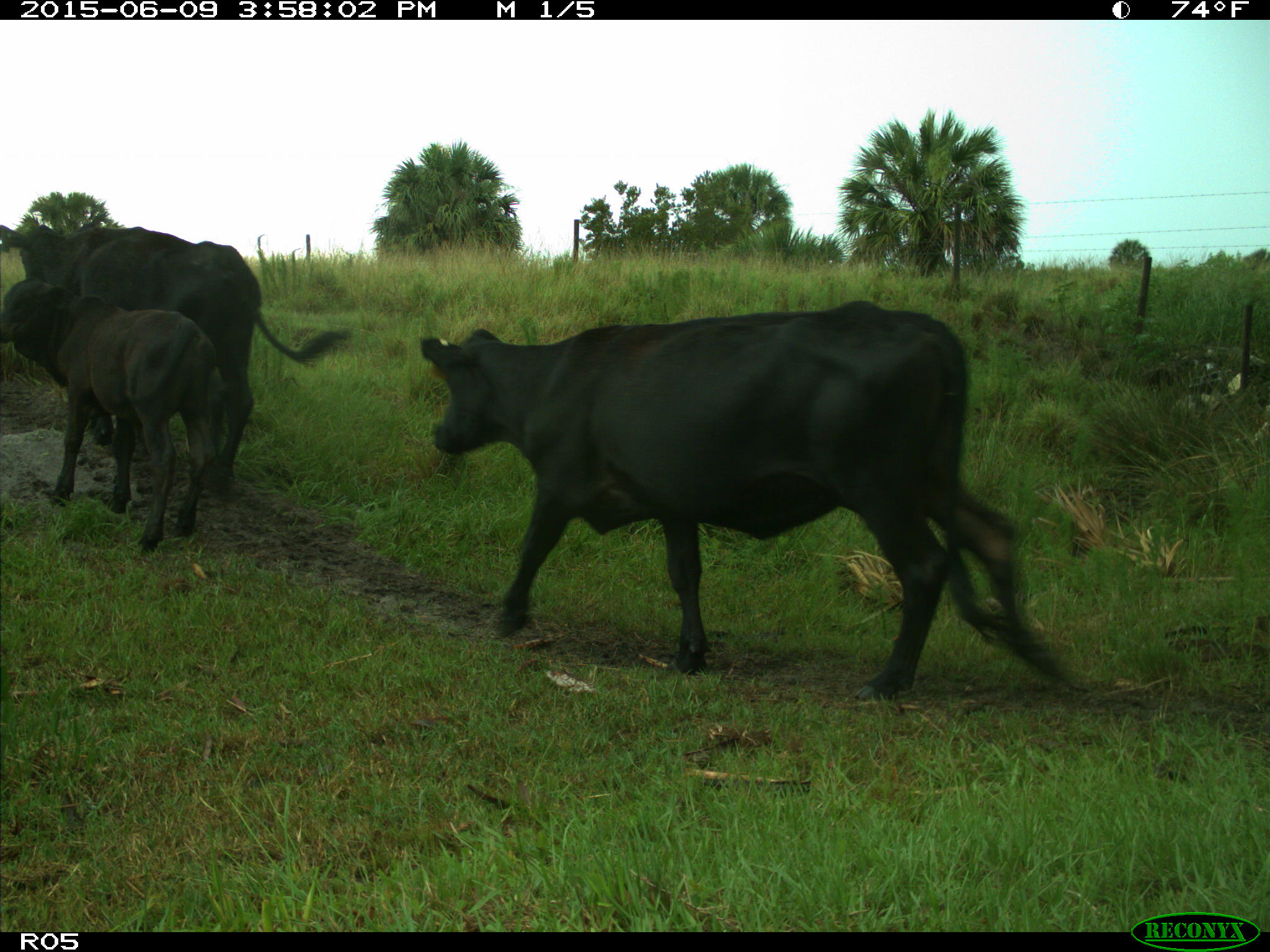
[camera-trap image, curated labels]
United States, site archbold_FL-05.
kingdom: Animalia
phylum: Chordata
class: Mammalia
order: Artiodactyla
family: Bovidae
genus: Bos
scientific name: Bos taurus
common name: domestic cow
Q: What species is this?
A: Bos taurus (domestic cow).